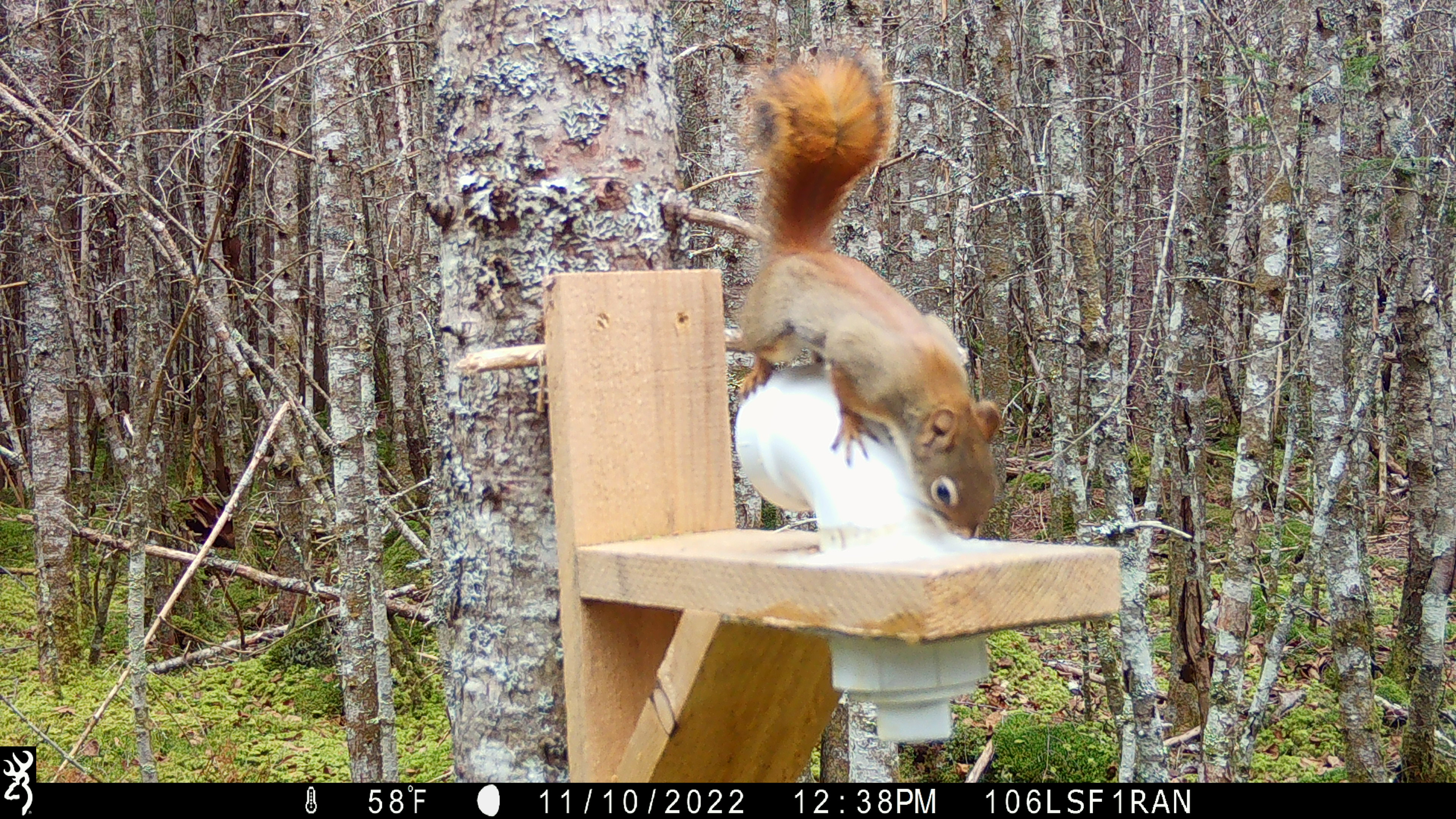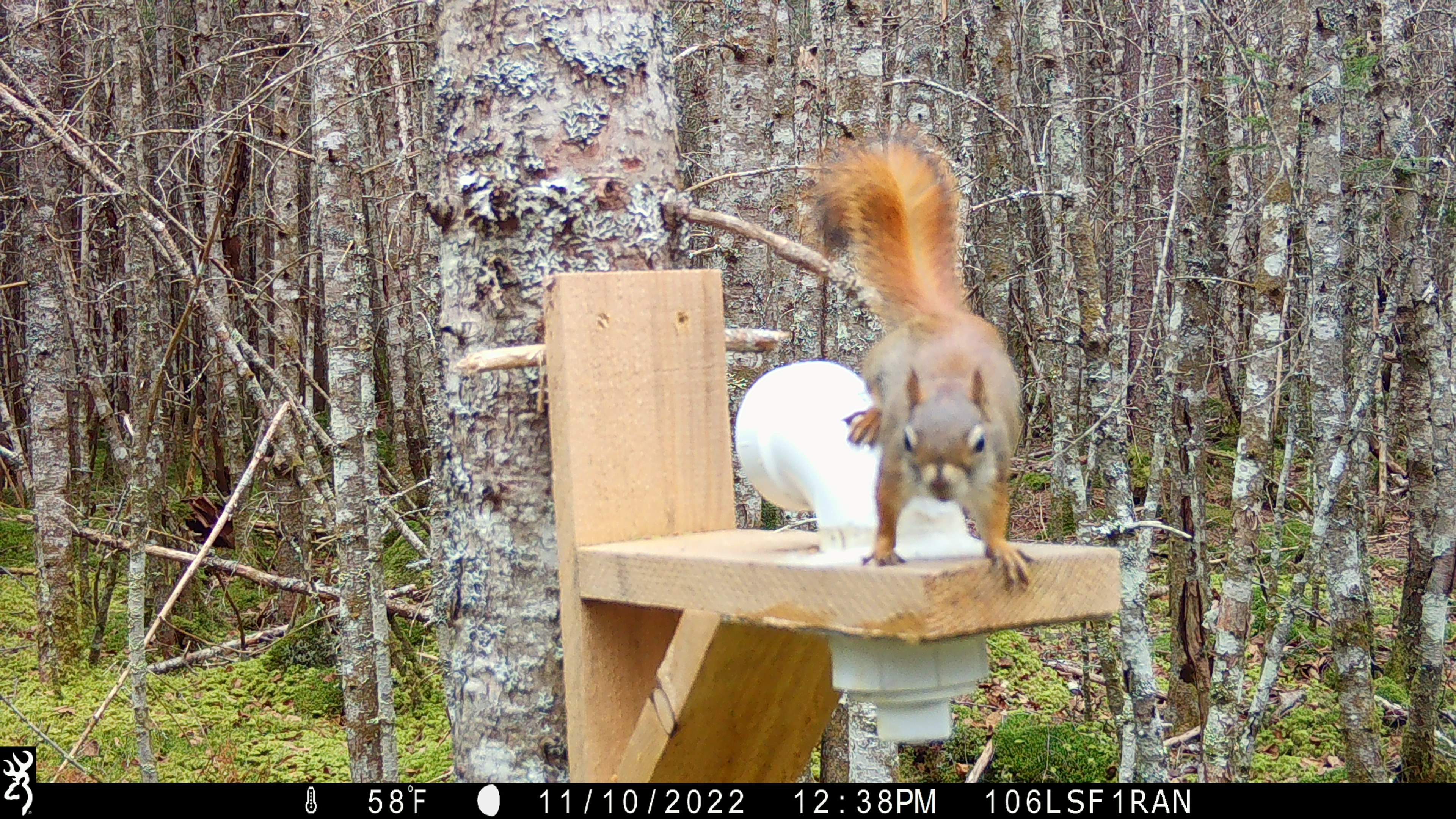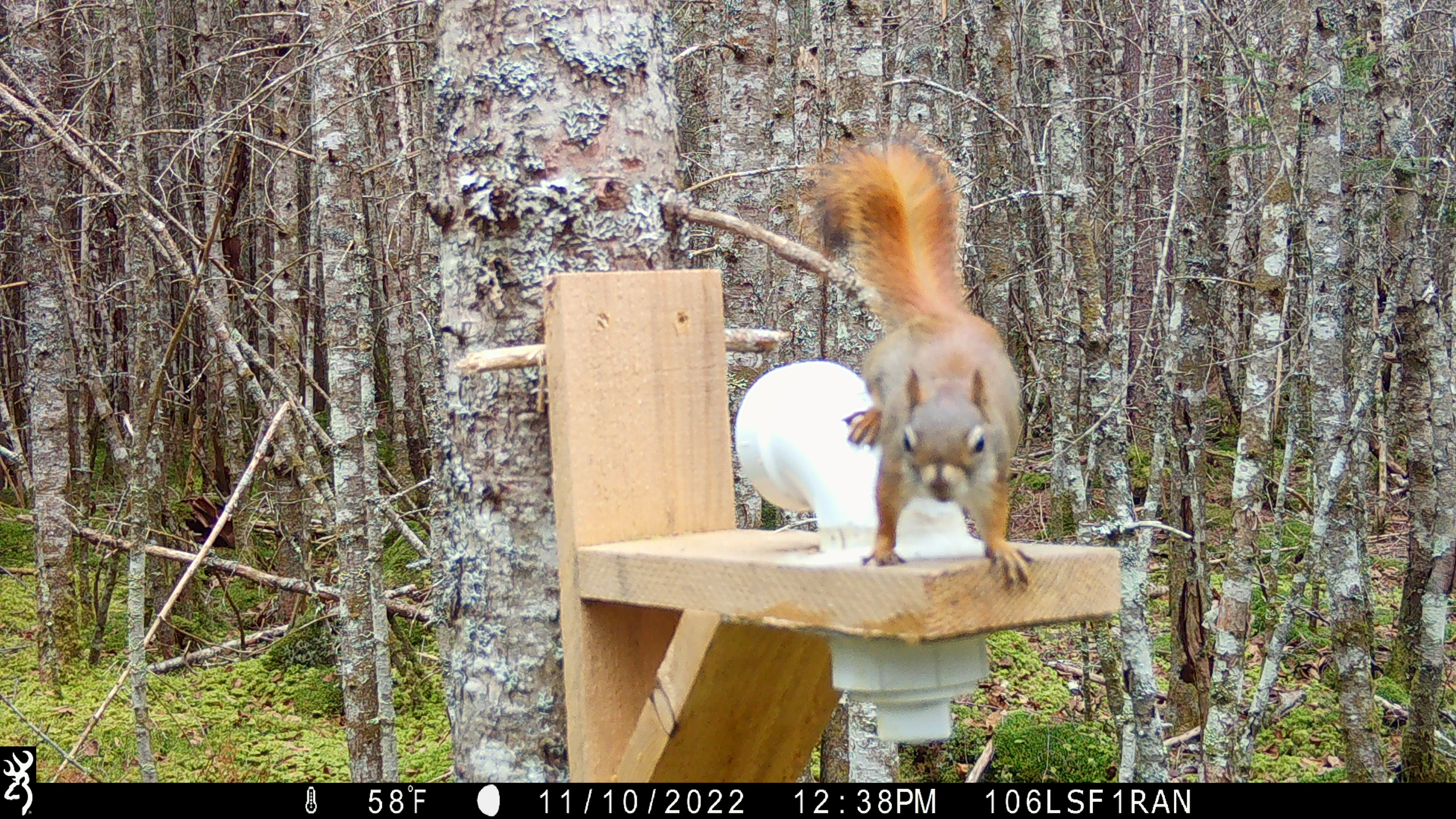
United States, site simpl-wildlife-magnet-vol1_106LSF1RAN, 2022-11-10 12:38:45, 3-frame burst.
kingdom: Animalia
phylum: Chordata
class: Mammalia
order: Rodentia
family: Sciuridae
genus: Tamiasciurus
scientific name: Tamiasciurus hudsonicus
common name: red squirrel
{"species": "red squirrel (Tamiasciurus hudsonicus)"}